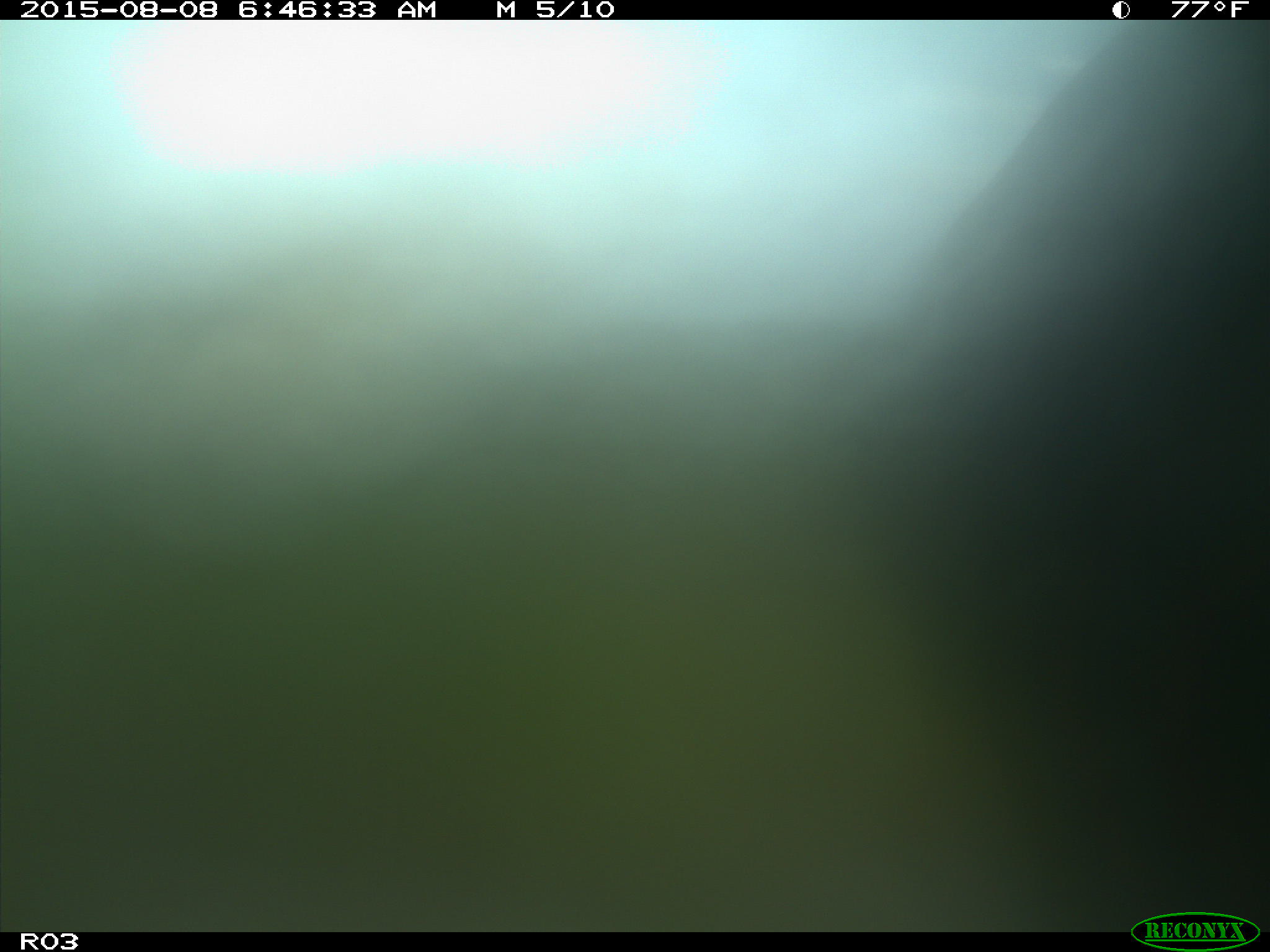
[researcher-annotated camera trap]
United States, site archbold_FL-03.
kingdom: Animalia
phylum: Chordata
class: Mammalia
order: Artiodactyla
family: Bovidae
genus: Bos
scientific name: Bos taurus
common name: domestic cow